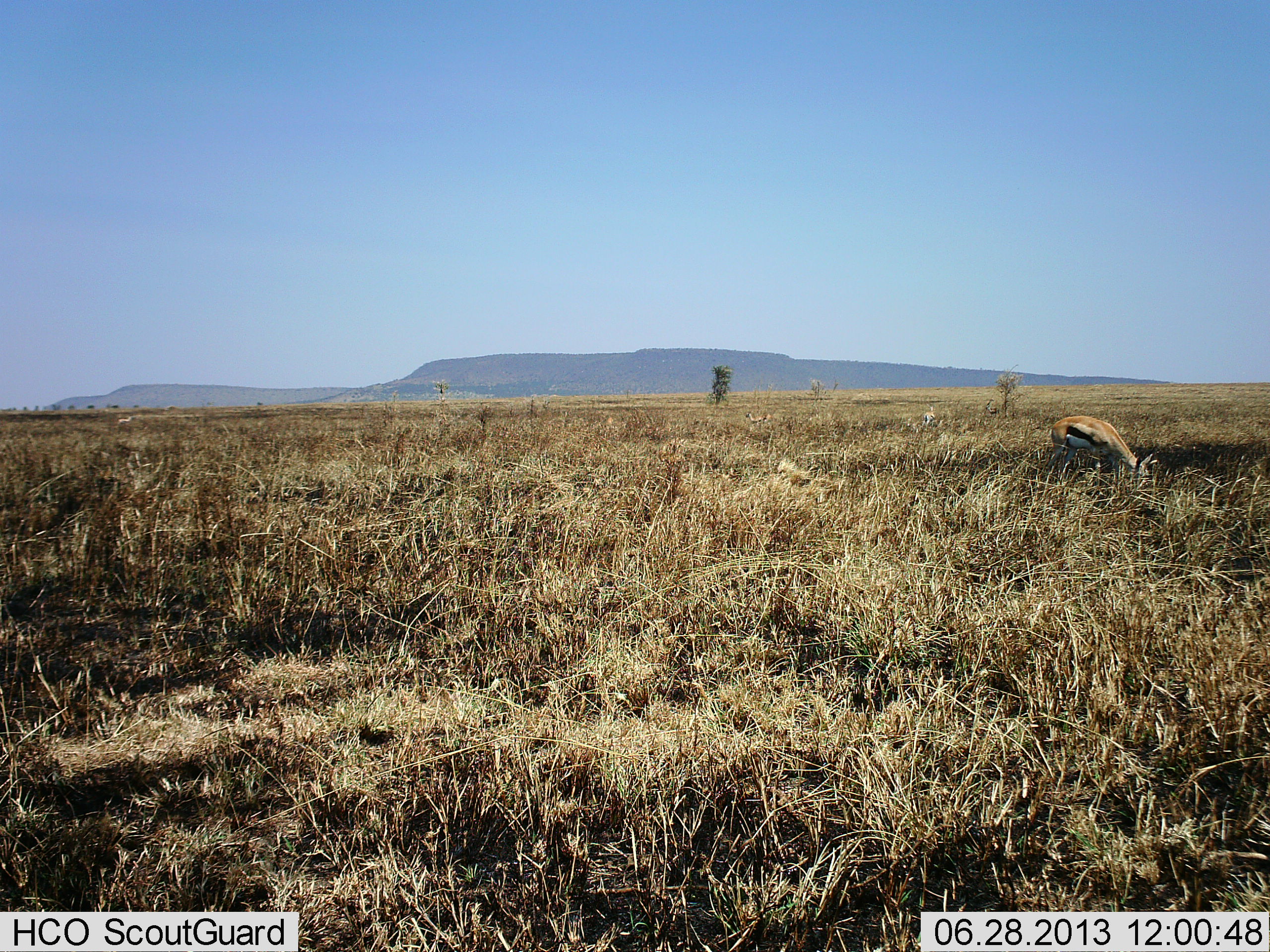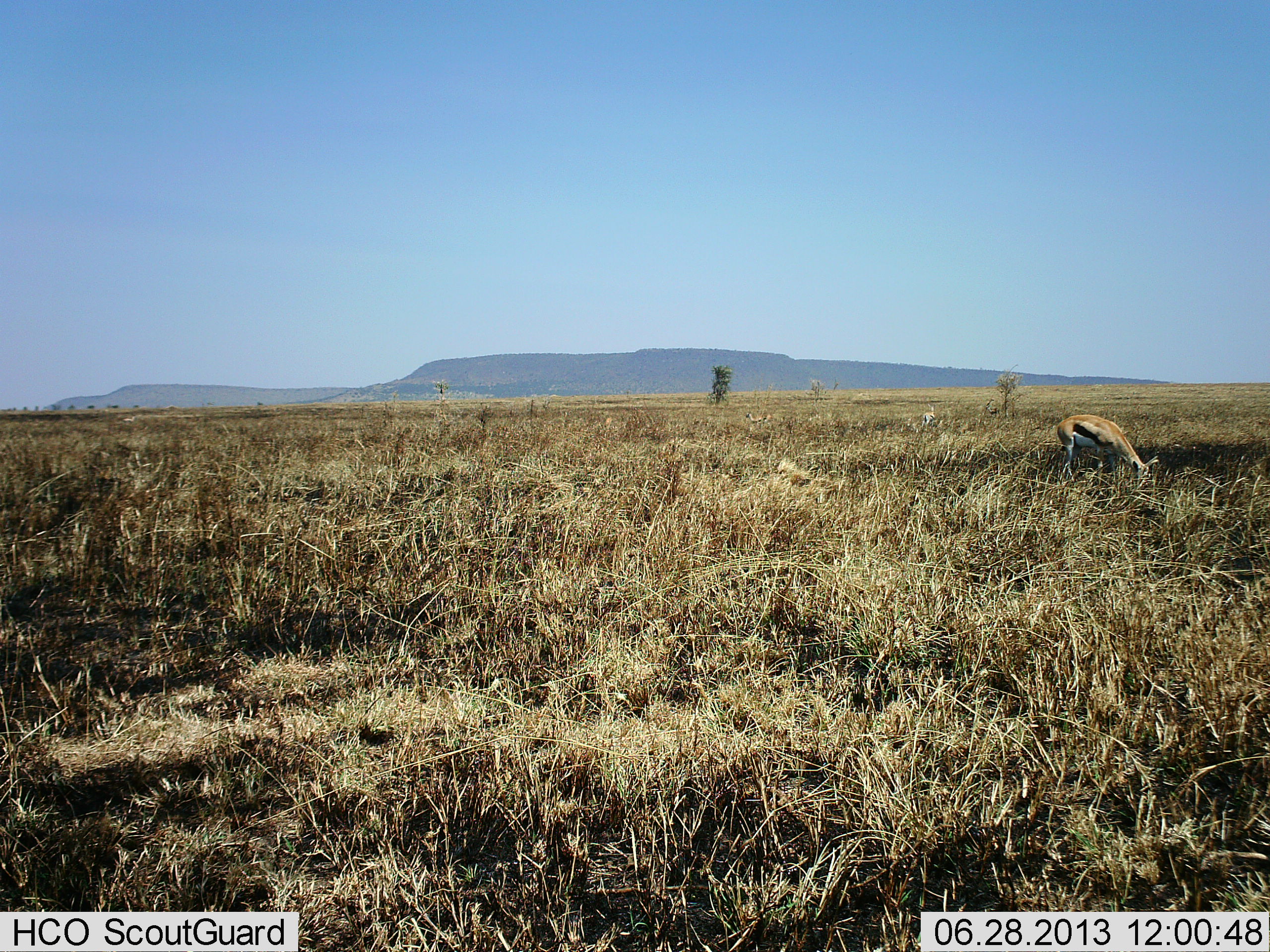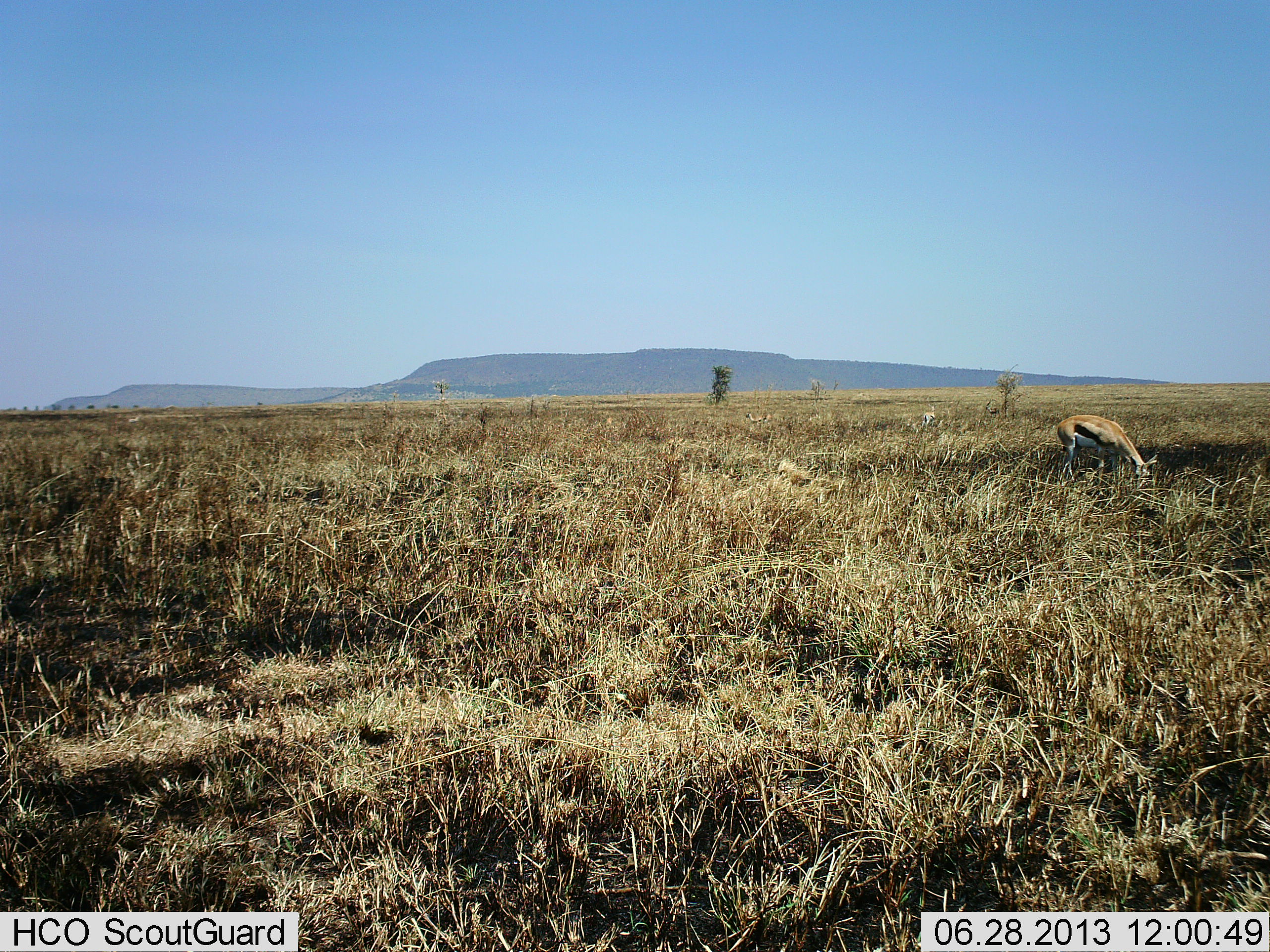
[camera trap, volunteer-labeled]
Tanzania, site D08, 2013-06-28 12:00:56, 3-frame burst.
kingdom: Animalia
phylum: Chordata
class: Mammalia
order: Artiodactyla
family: Bovidae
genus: Eudorcas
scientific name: Eudorcas thomsonii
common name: thomson's gazelle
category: gazellethomsons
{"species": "gazellethomsons (thomson's gazelle) (Eudorcas thomsonii)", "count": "1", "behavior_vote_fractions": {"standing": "12%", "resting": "0%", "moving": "6%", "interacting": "0%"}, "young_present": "0%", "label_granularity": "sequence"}